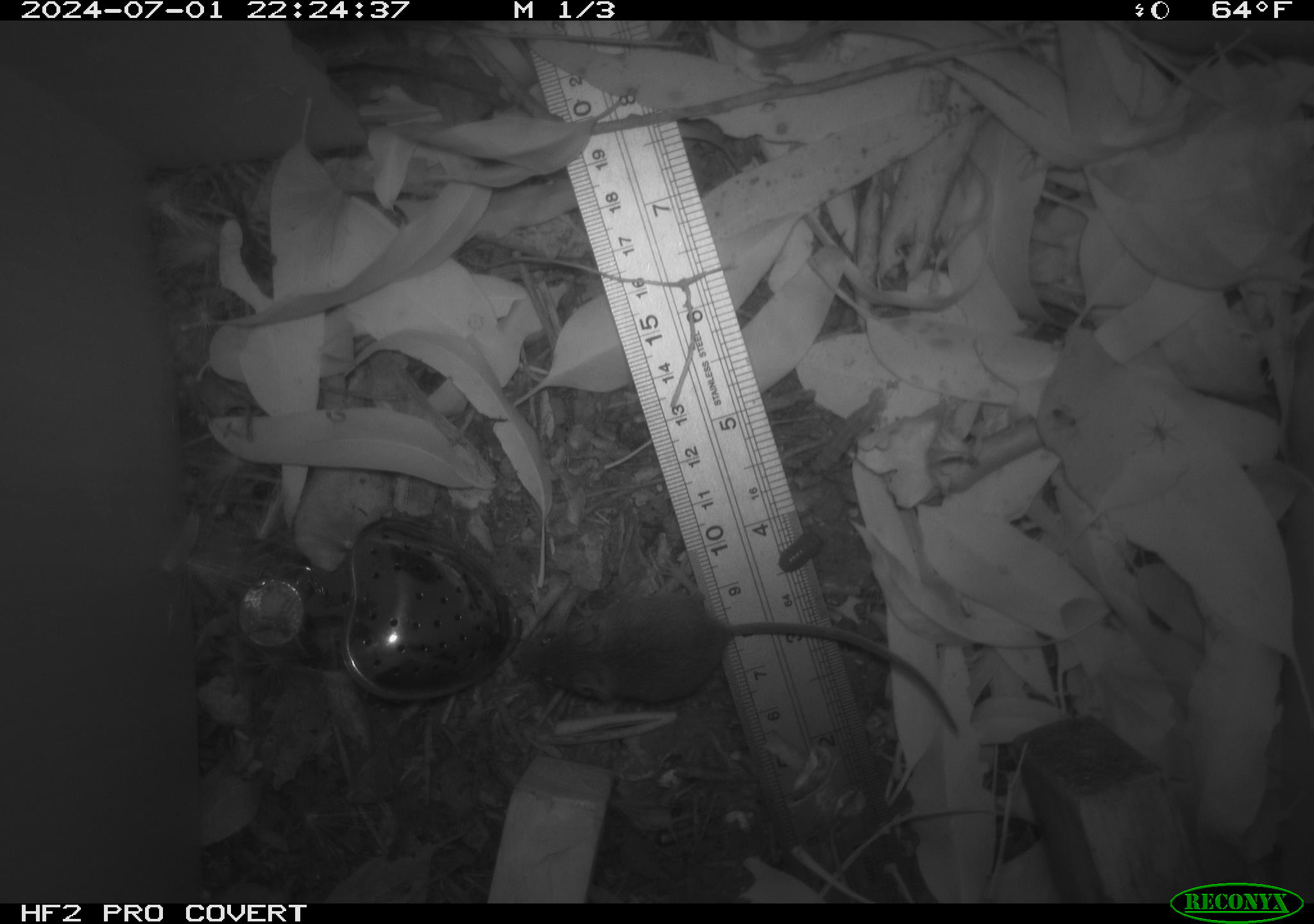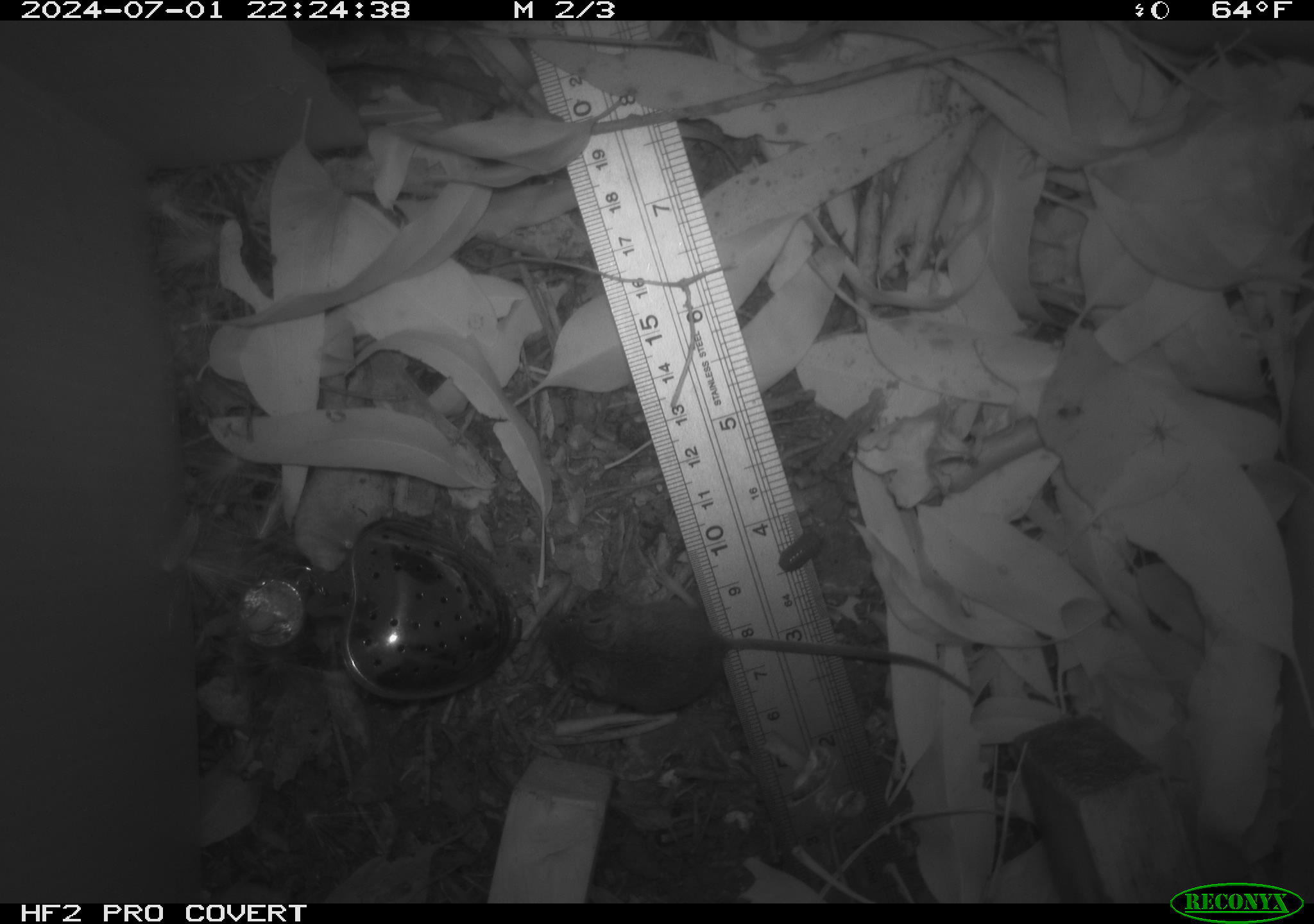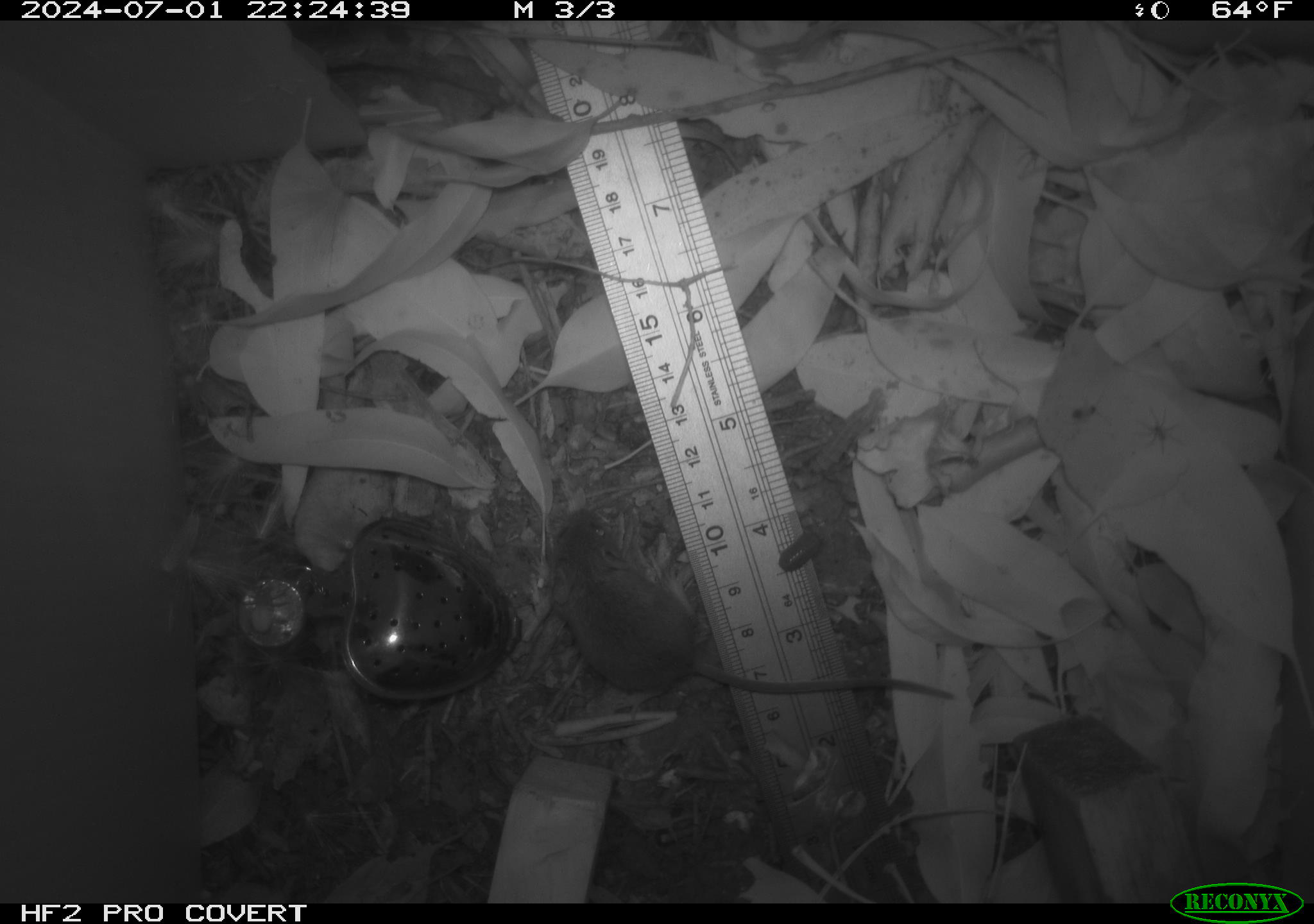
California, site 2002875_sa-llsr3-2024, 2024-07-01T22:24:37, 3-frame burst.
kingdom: Animalia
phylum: Chordata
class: Mammalia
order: Rodentia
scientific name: Rodentia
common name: mouse species